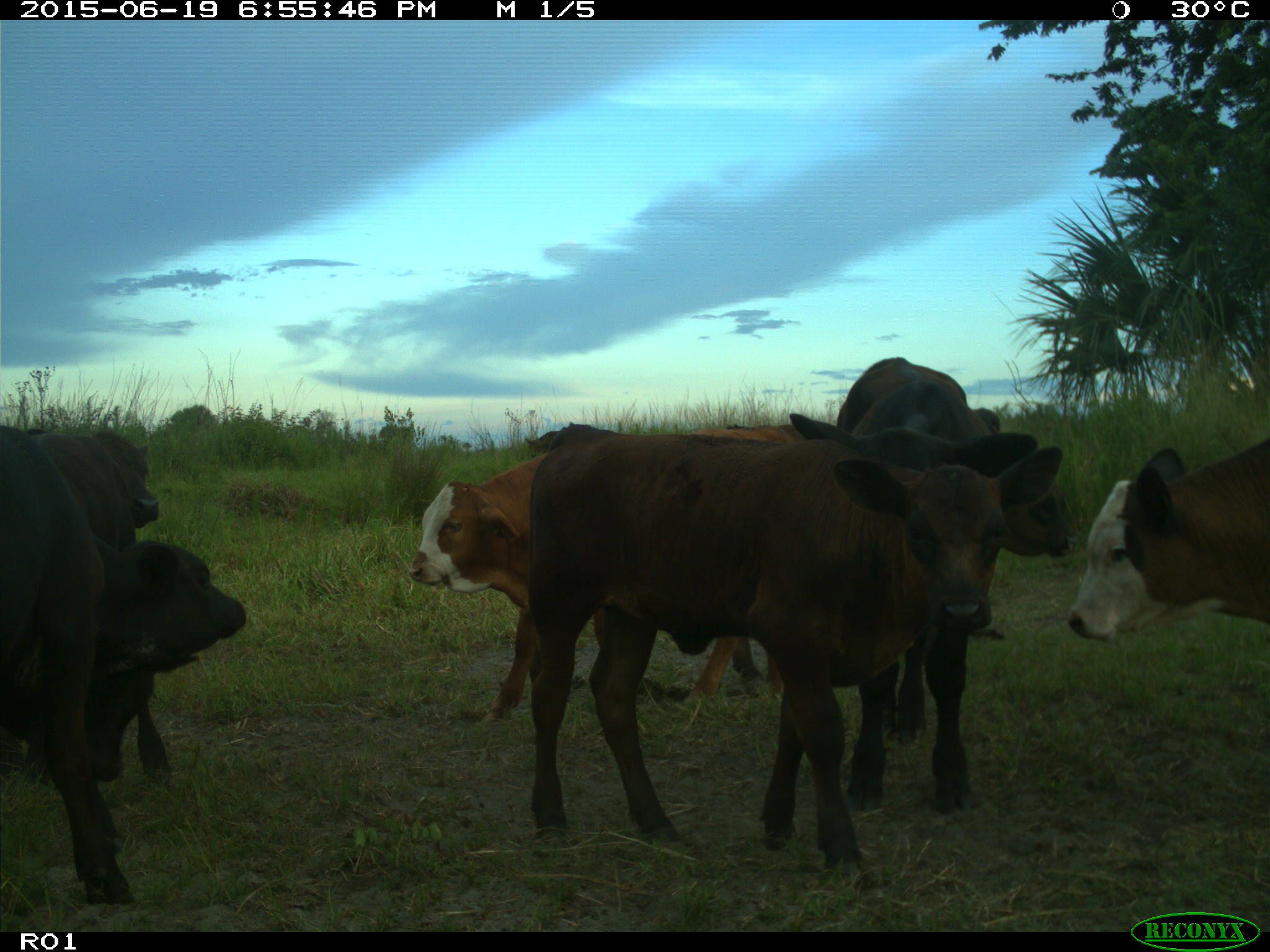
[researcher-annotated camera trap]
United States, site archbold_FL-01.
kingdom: Animalia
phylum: Chordata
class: Mammalia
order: Artiodactyla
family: Bovidae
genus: Bos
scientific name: Bos taurus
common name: domestic cow